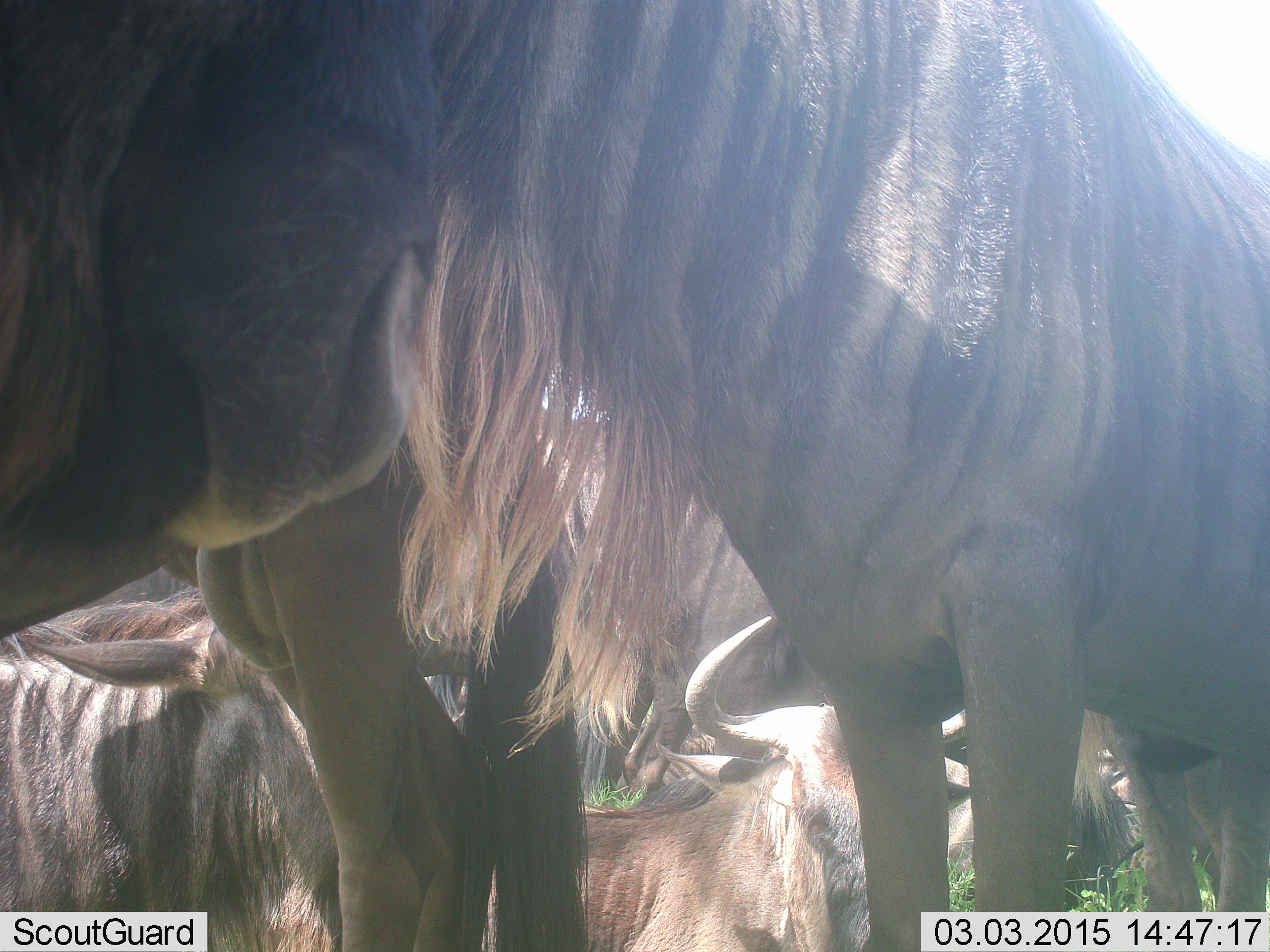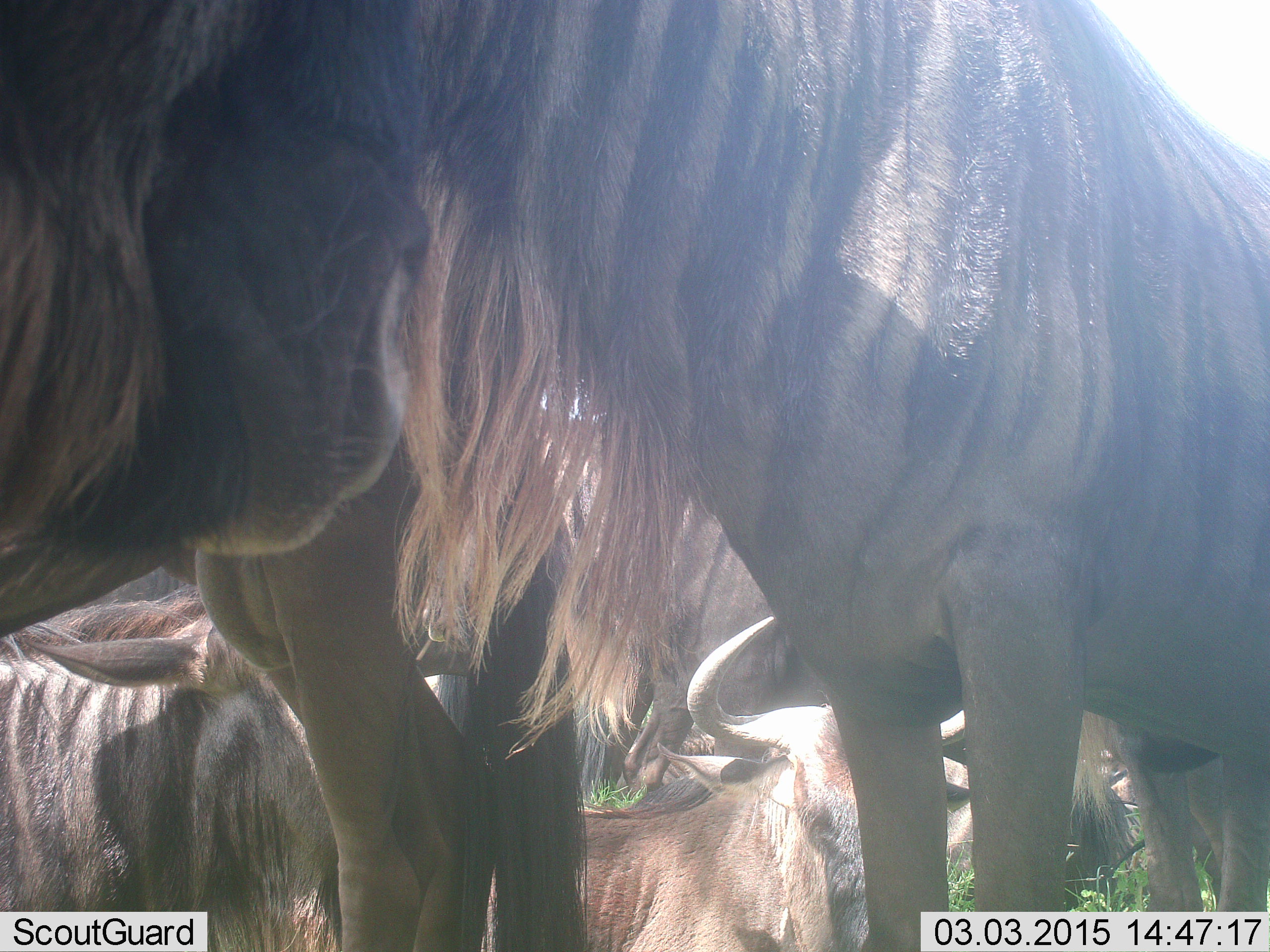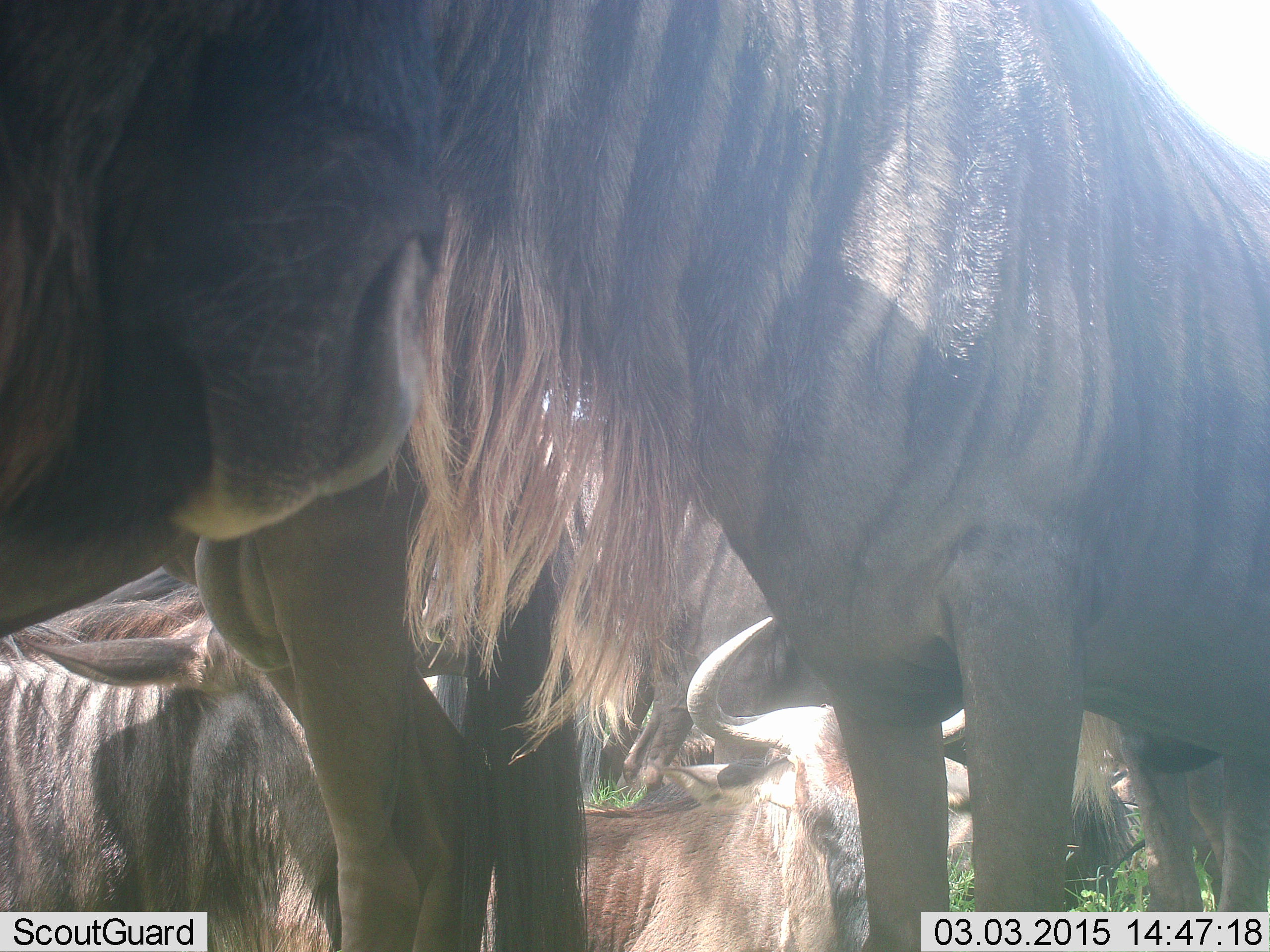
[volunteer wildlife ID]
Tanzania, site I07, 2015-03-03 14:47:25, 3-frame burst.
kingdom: Animalia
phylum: Chordata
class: Mammalia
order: Artiodactyla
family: Bovidae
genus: Connochaetes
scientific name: Connochaetes taurinus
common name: blue wildebeest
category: wildebeest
Wildebeest (blue wildebeest) (Connochaetes taurinus), count 5. Behavior (volunteer vote fractions): standing 67%, resting 89%, moving 0%, interacting 0%. Young present (vote fraction): 0%. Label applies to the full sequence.